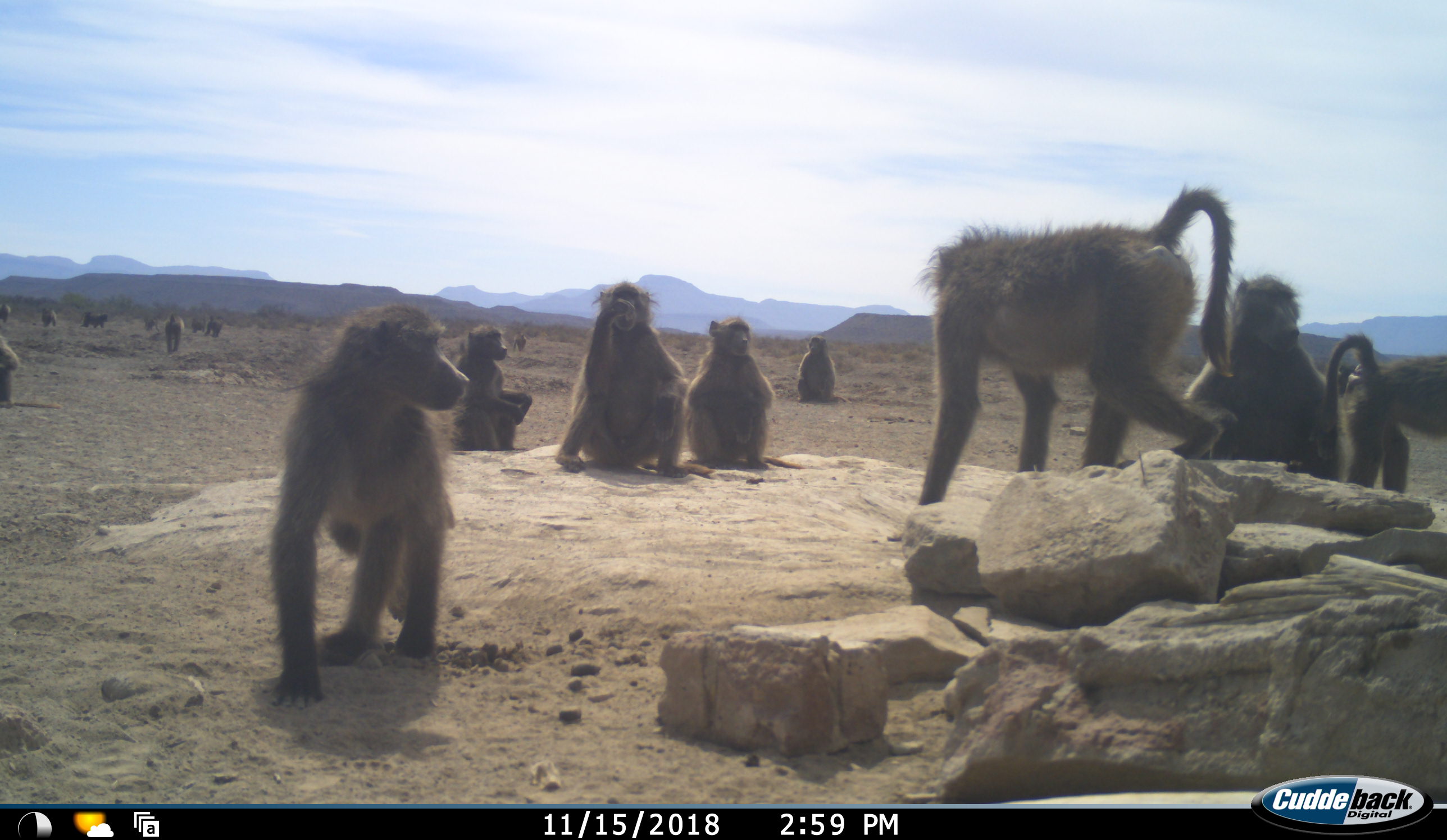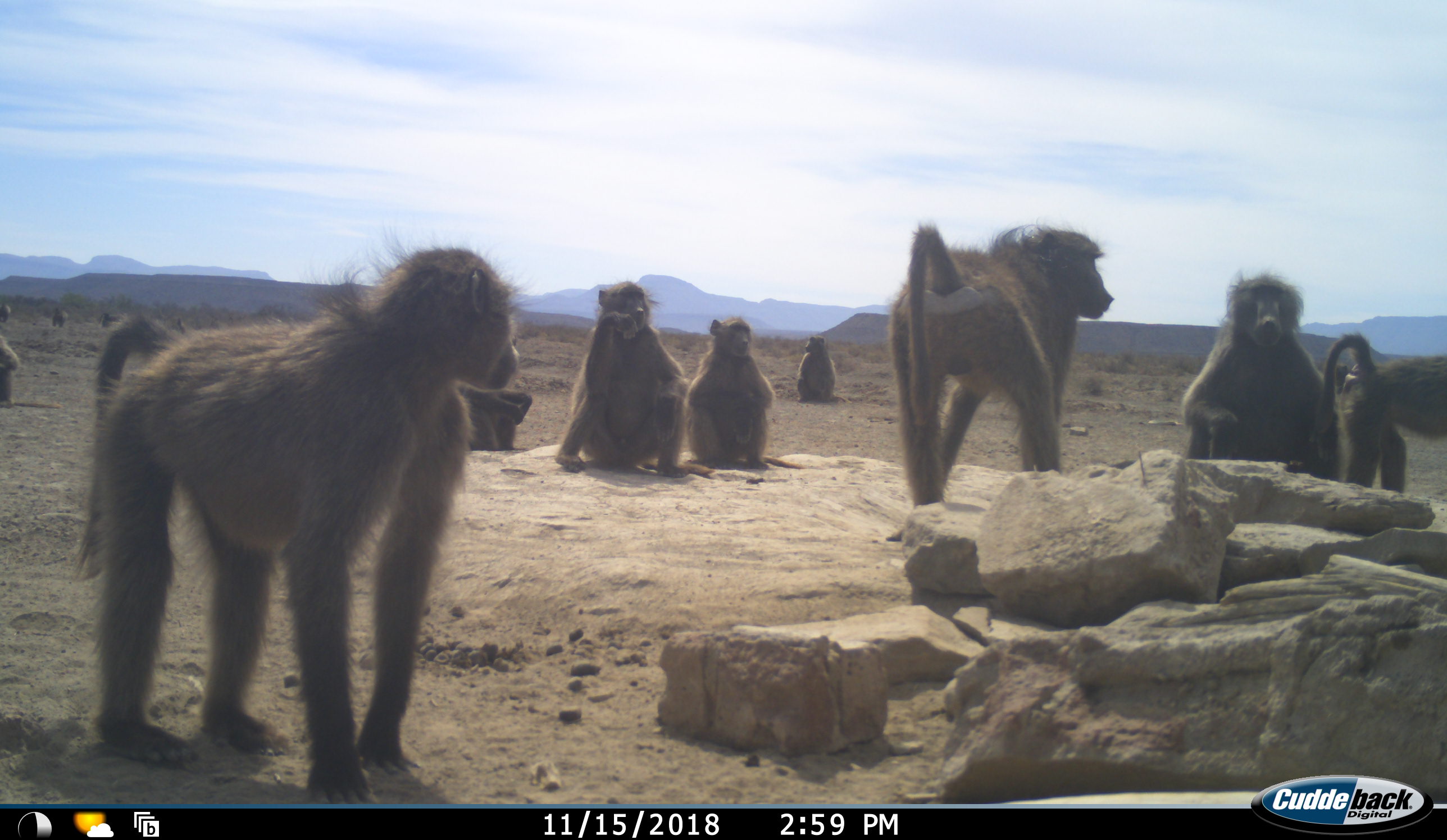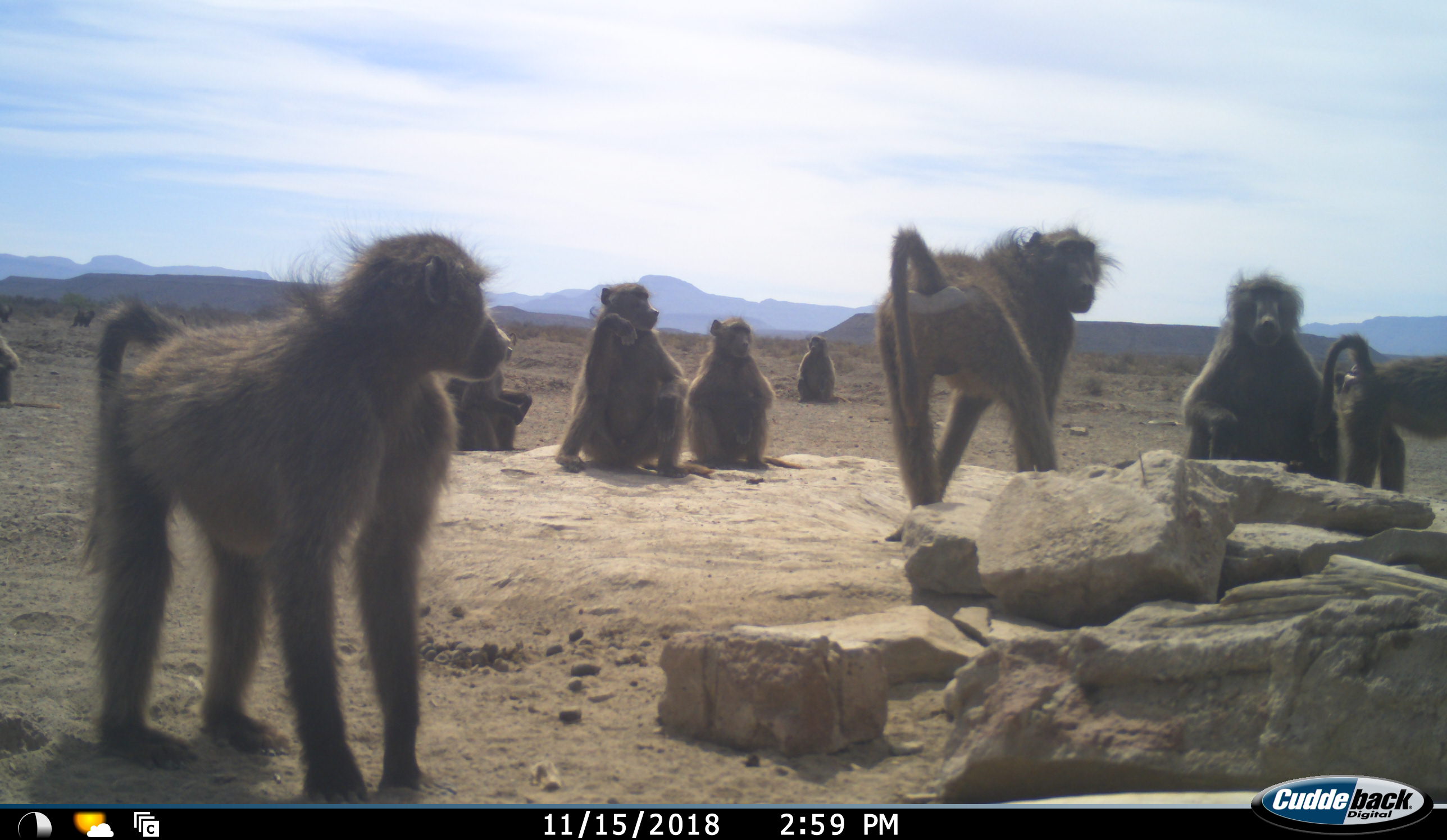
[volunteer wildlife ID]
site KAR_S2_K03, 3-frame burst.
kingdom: Animalia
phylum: Chordata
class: Mammalia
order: Primates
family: Cercopithecidae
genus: Papio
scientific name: Papio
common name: baboon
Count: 11-50.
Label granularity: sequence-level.